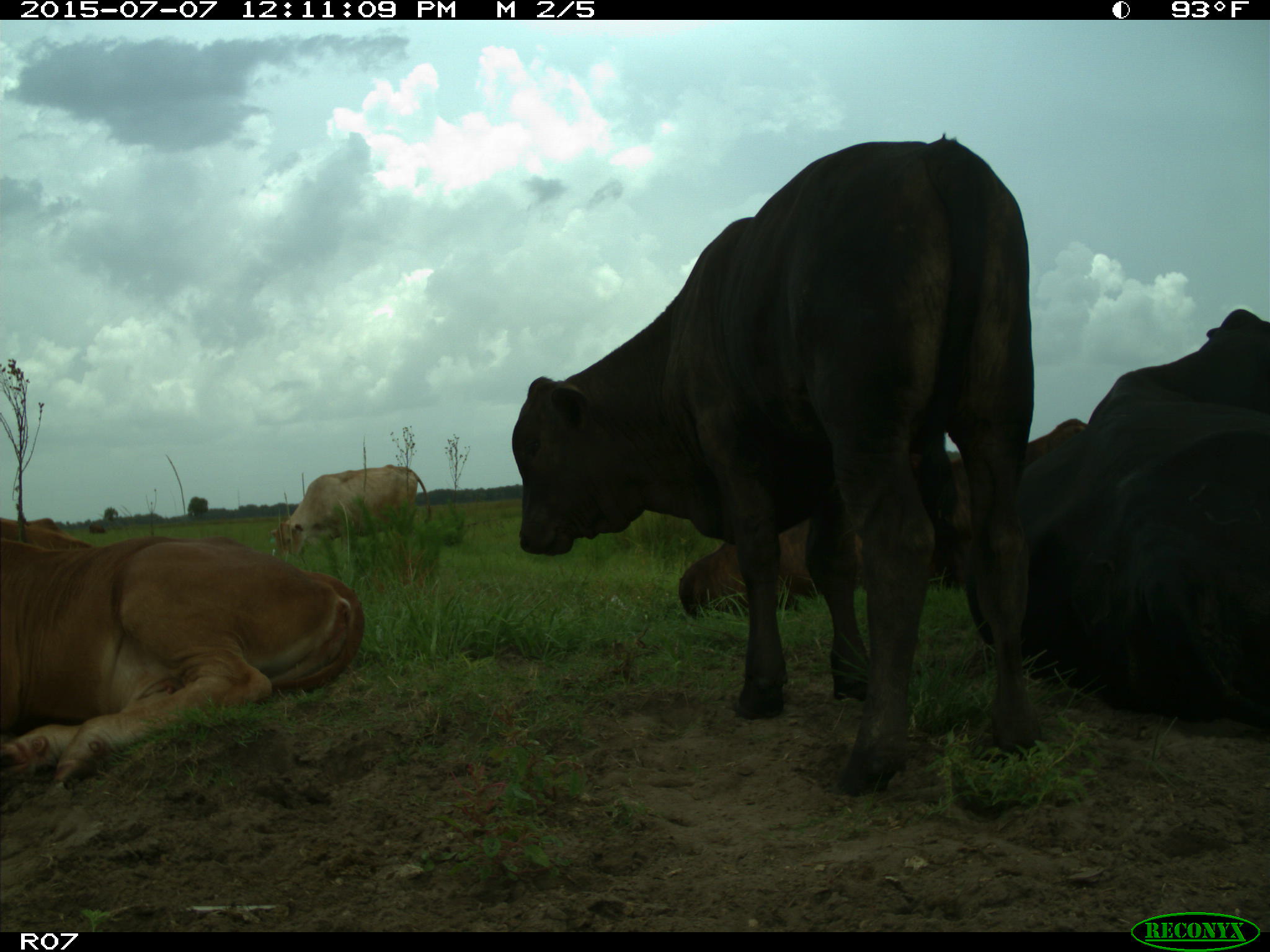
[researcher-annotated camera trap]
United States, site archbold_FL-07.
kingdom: Animalia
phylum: Chordata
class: Mammalia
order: Artiodactyla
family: Bovidae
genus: Bos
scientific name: Bos taurus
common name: domestic cow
Bos taurus (domestic cow).